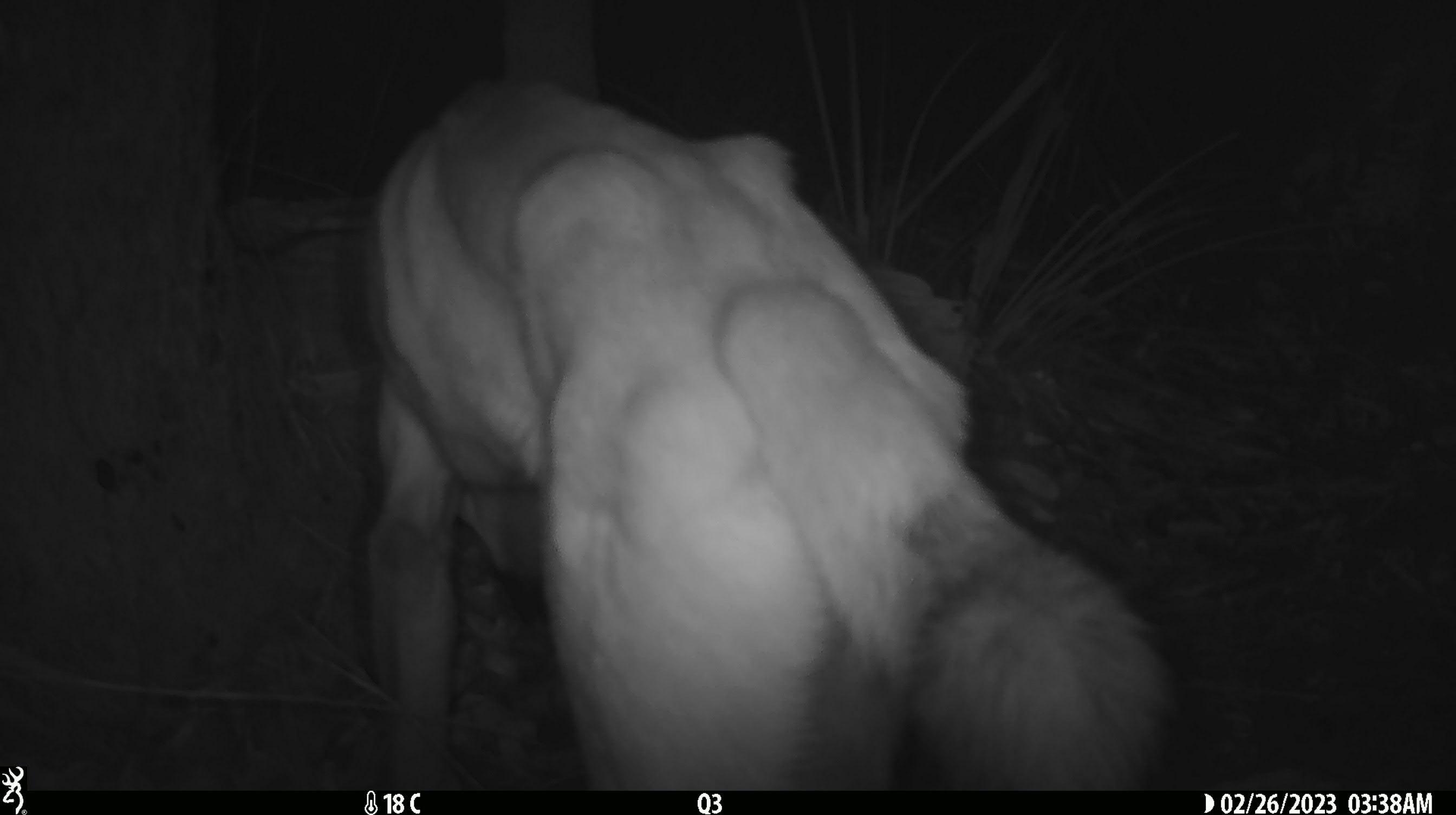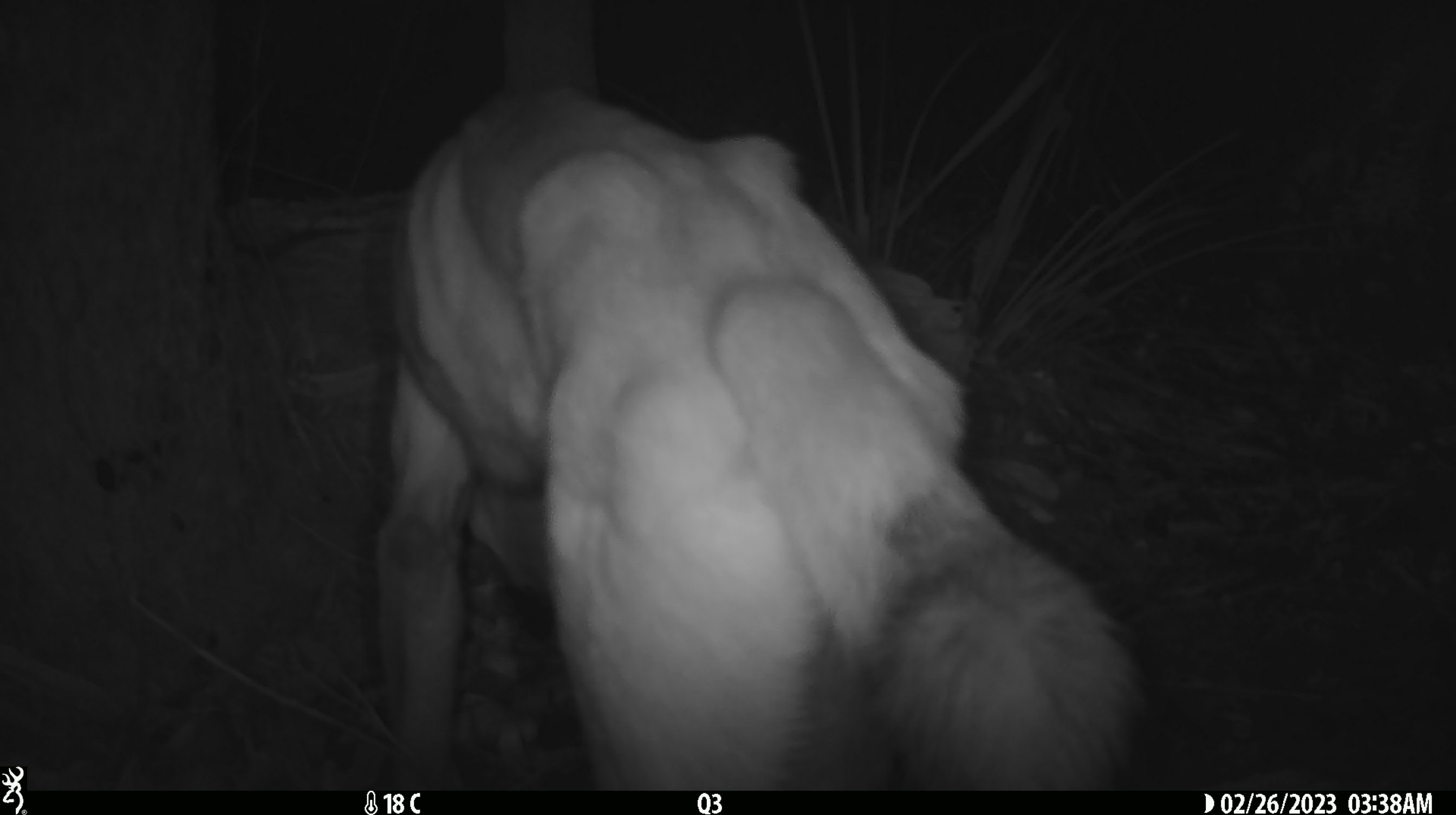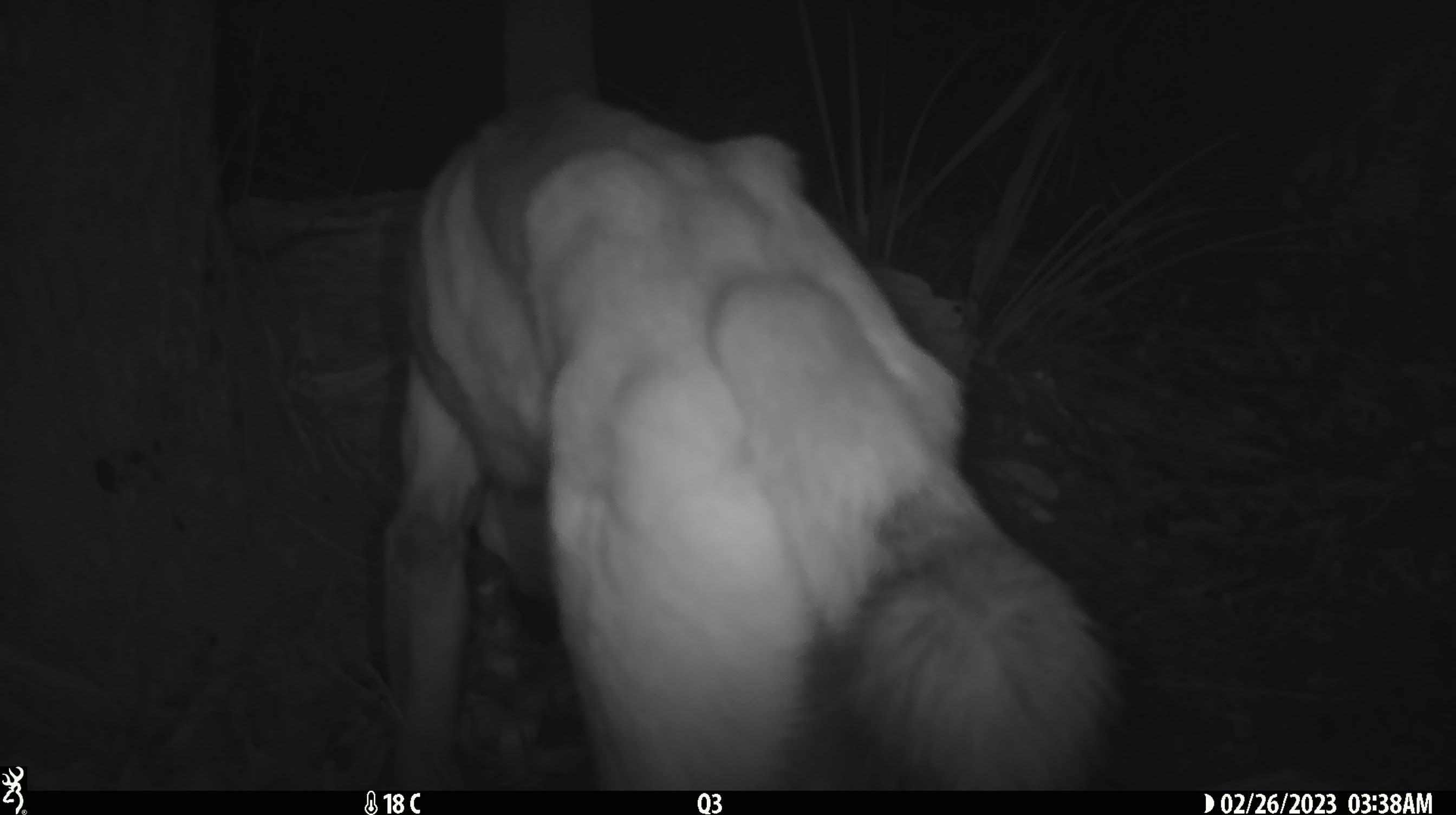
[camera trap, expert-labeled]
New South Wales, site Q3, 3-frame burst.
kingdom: Animalia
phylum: Chordata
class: Mammalia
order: Carnivora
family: Canidae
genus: Canis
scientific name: Canis familiaris dingo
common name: dingo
Dingo (Canis familiaris dingo).